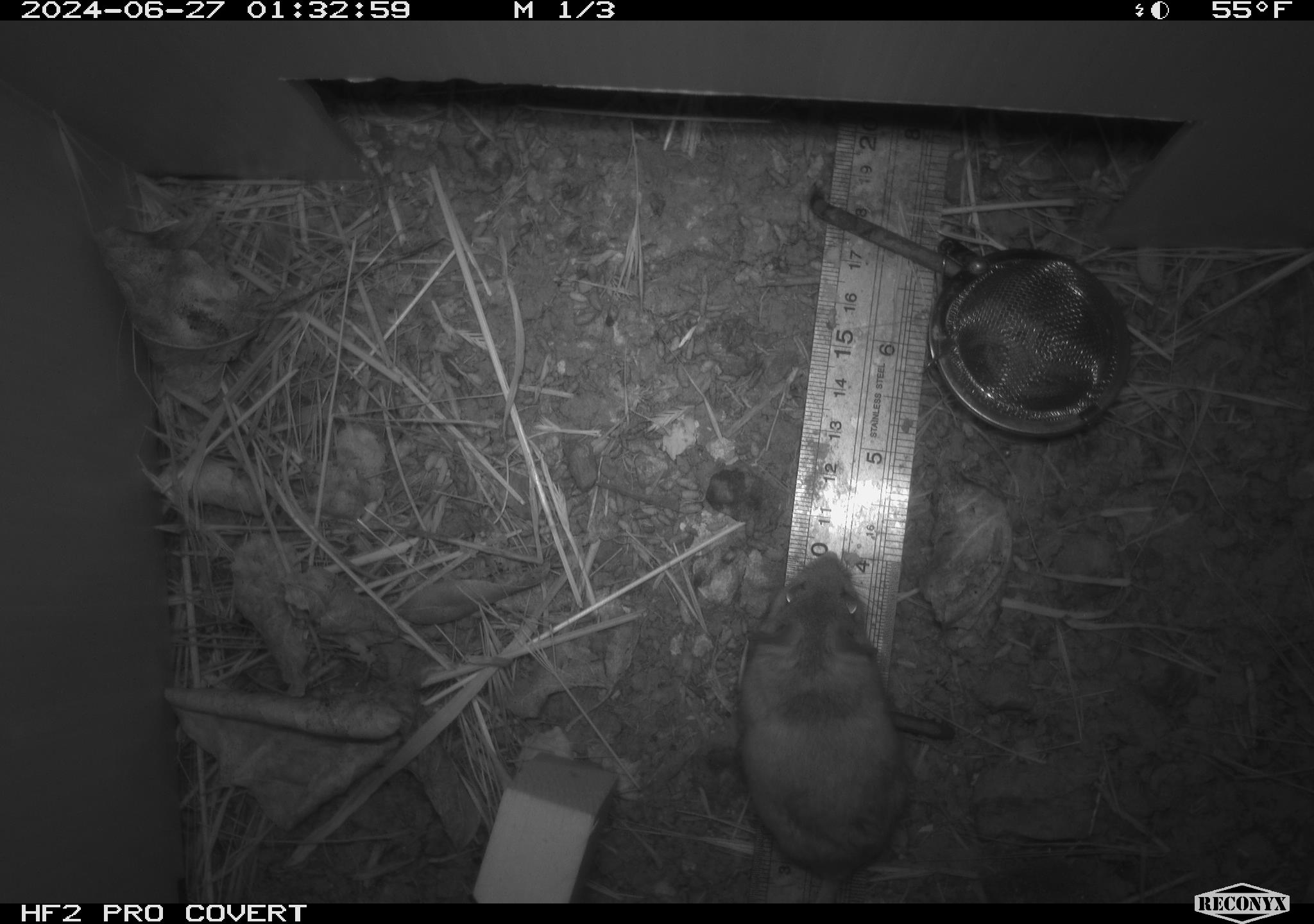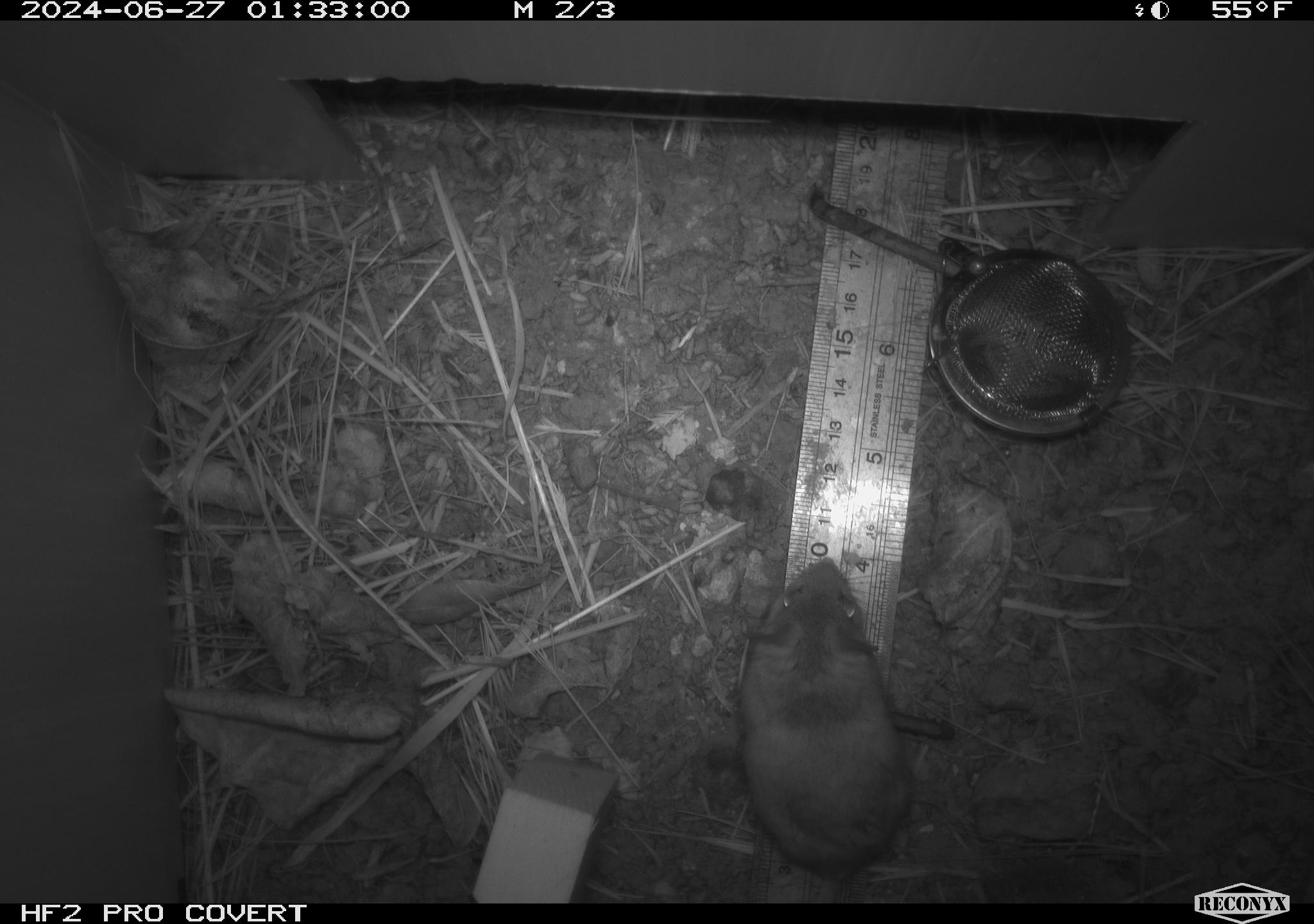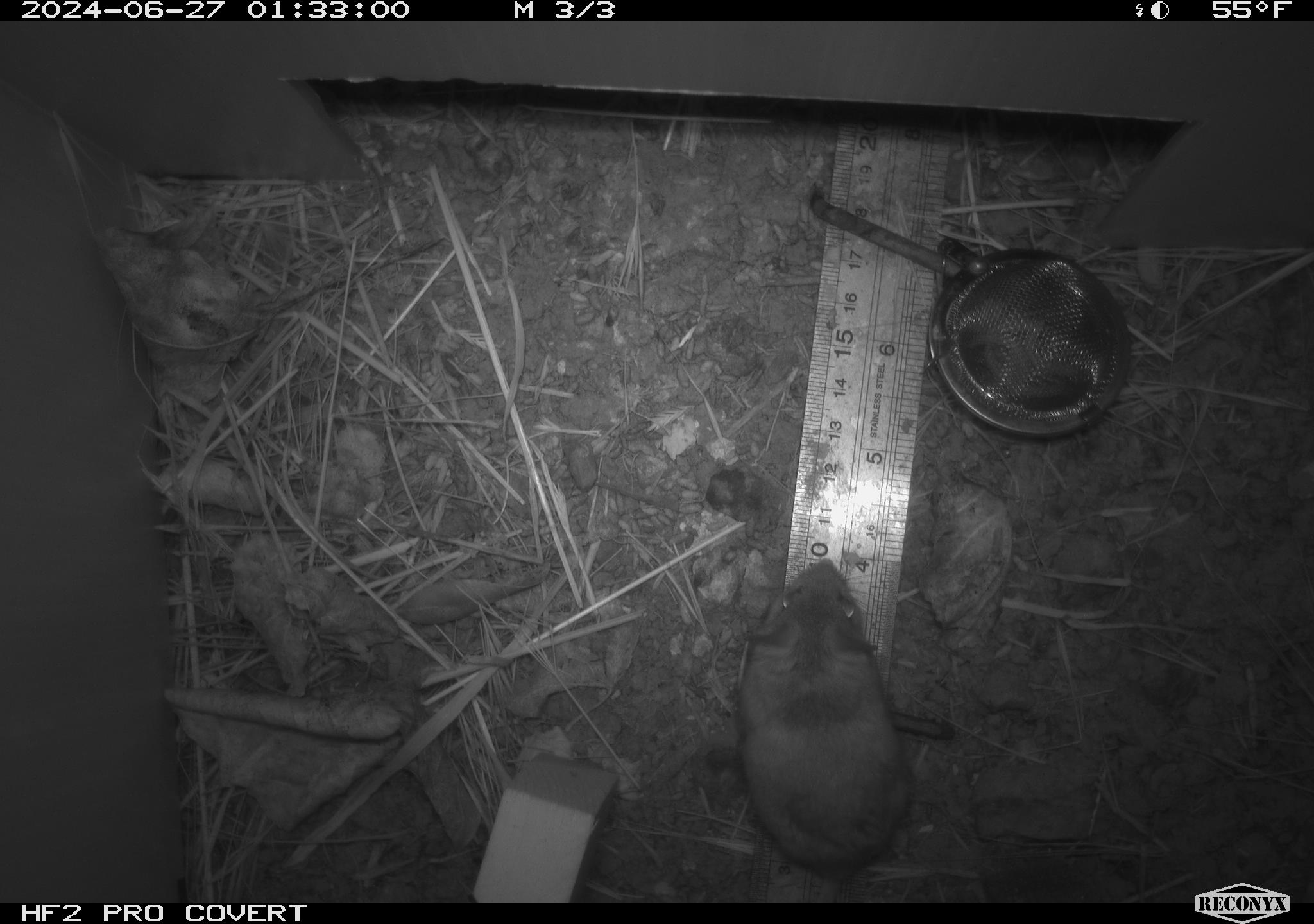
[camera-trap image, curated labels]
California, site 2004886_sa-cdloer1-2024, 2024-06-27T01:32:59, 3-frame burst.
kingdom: Animalia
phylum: Chordata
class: Mammalia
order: Rodentia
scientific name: Rodentia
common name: mouse species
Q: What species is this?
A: Mouse species (Rodentia).